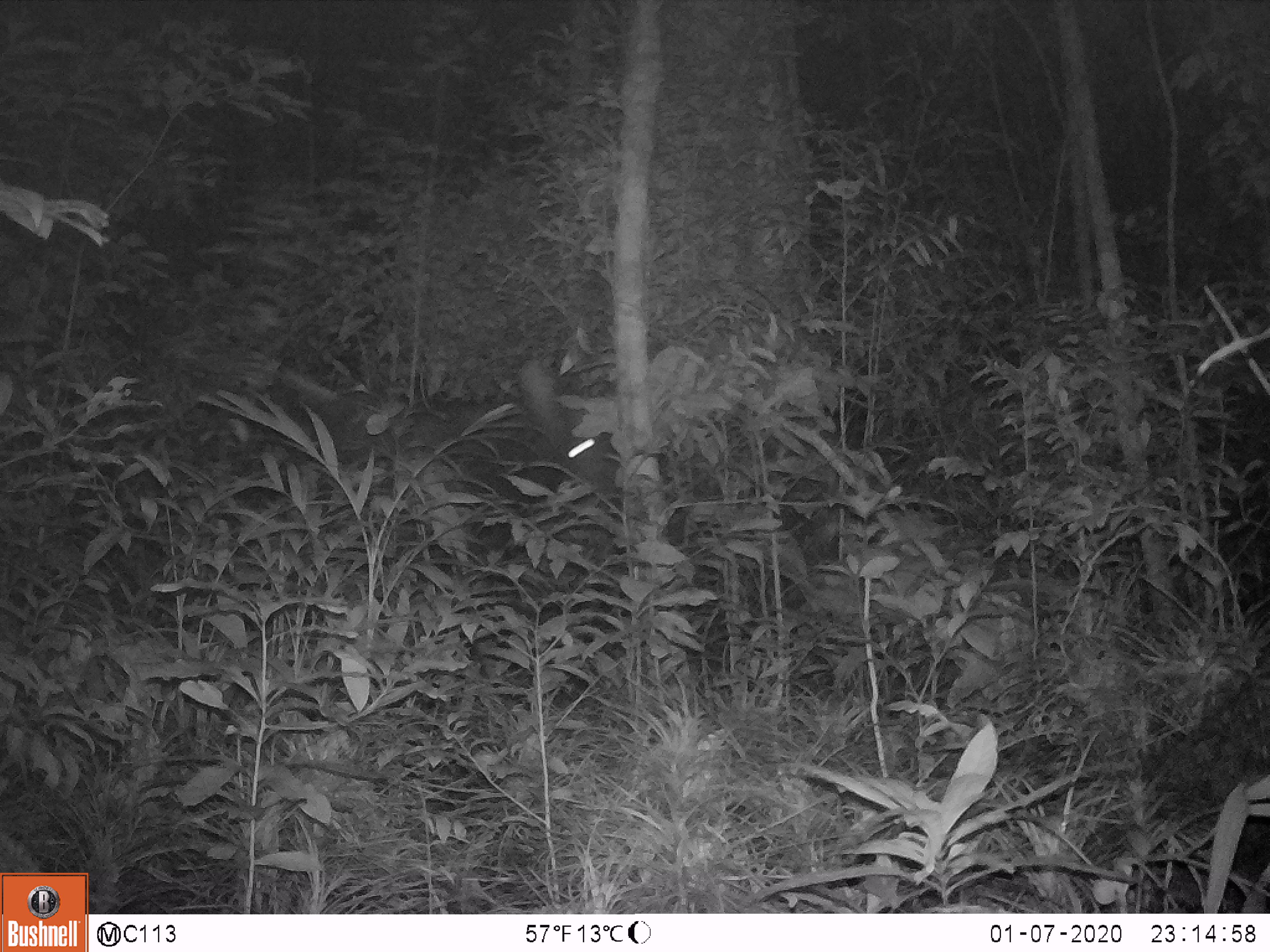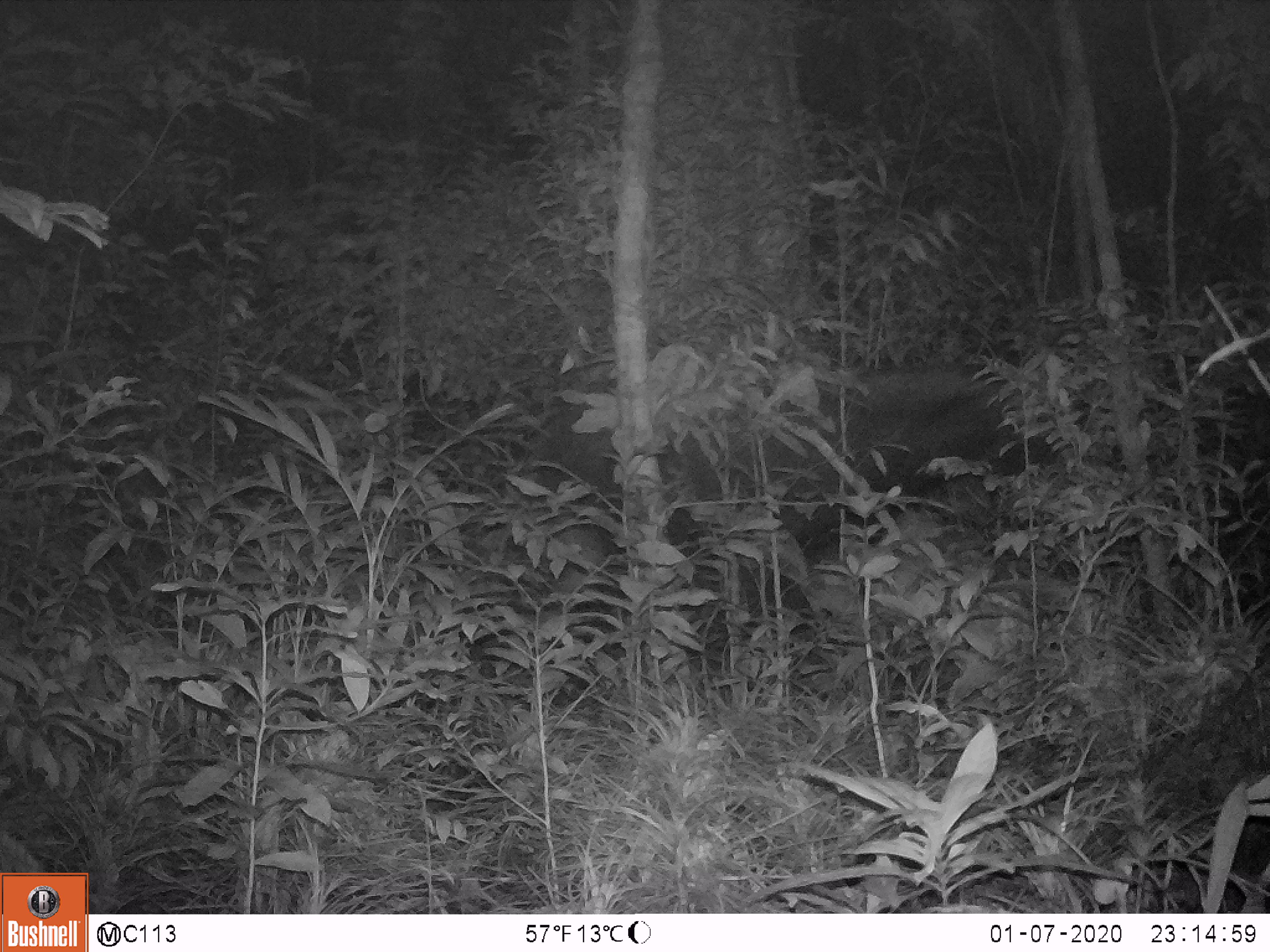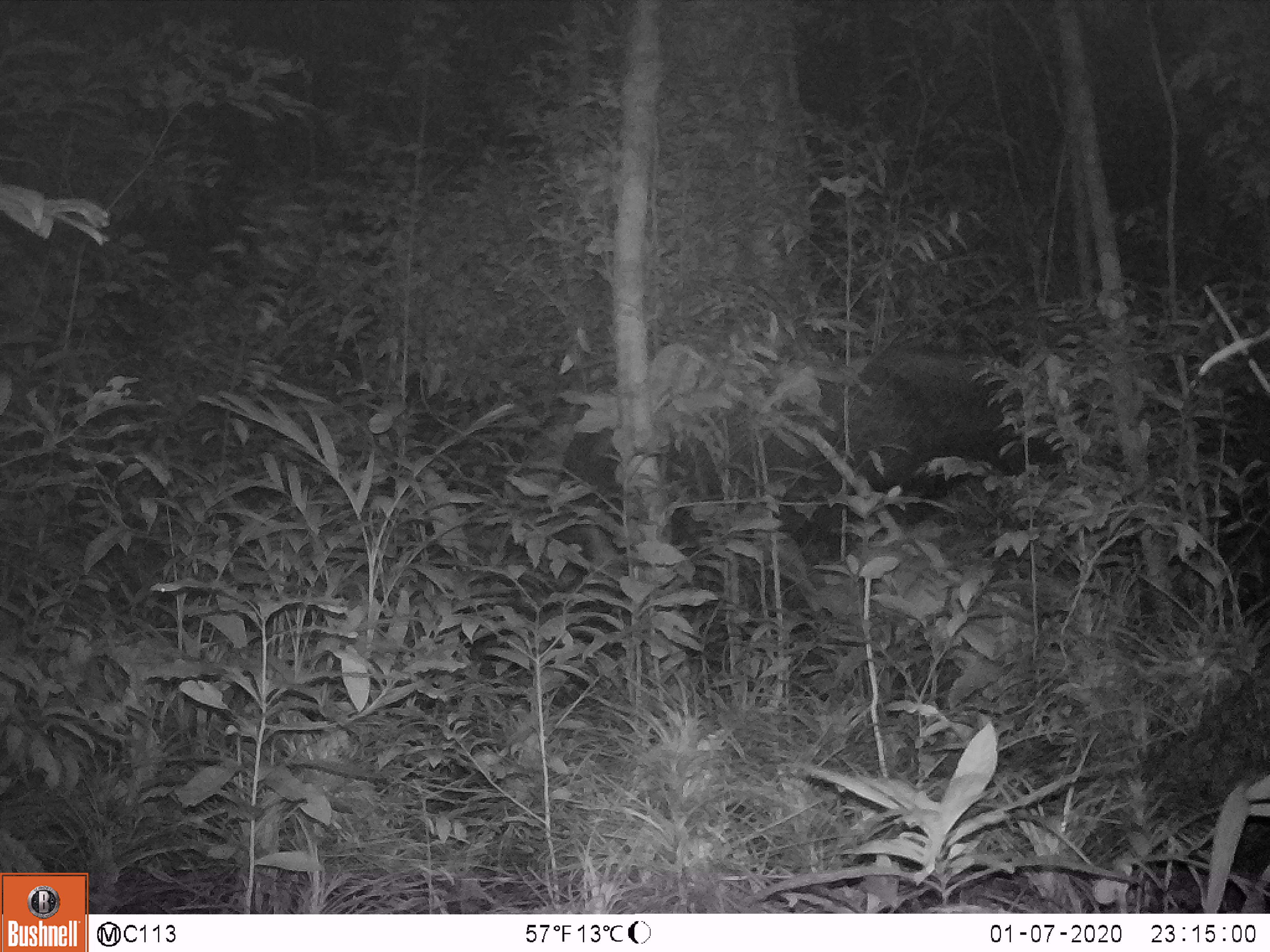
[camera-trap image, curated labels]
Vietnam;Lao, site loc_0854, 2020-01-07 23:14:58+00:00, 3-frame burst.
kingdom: Animalia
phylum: Chordata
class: Mammalia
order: Artiodactyla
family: Bovidae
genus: Capricornis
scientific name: Capricornis sumatraensis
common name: chinese serow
Chinese serow (Capricornis sumatraensis). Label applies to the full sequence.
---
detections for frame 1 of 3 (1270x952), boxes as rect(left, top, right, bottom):
chinese serow: rect(229, 355, 689, 698)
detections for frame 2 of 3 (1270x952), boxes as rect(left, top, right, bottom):
chinese serow: rect(400, 352, 1089, 813)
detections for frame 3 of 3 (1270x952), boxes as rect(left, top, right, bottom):
chinese serow: rect(464, 338, 1124, 716)